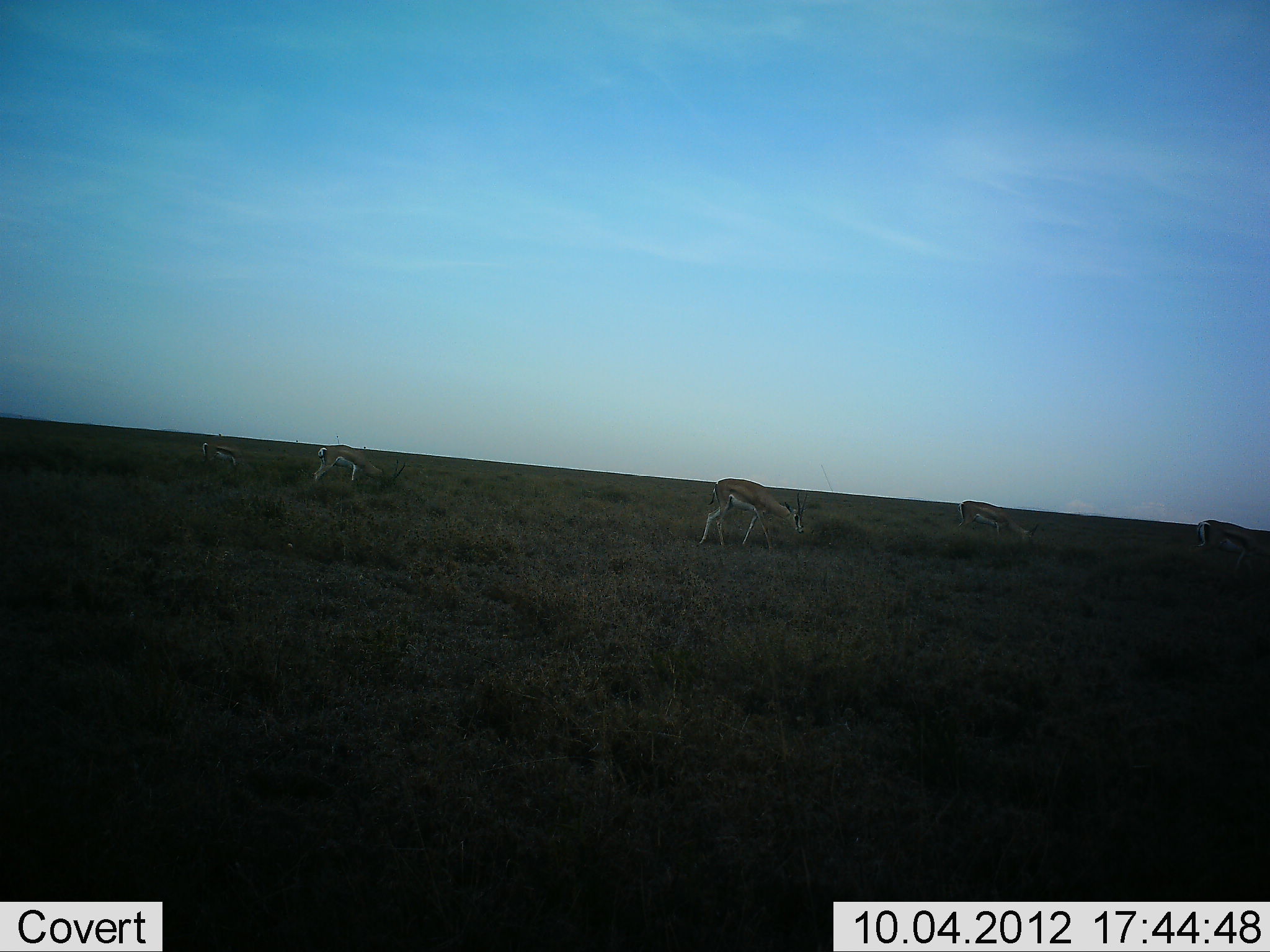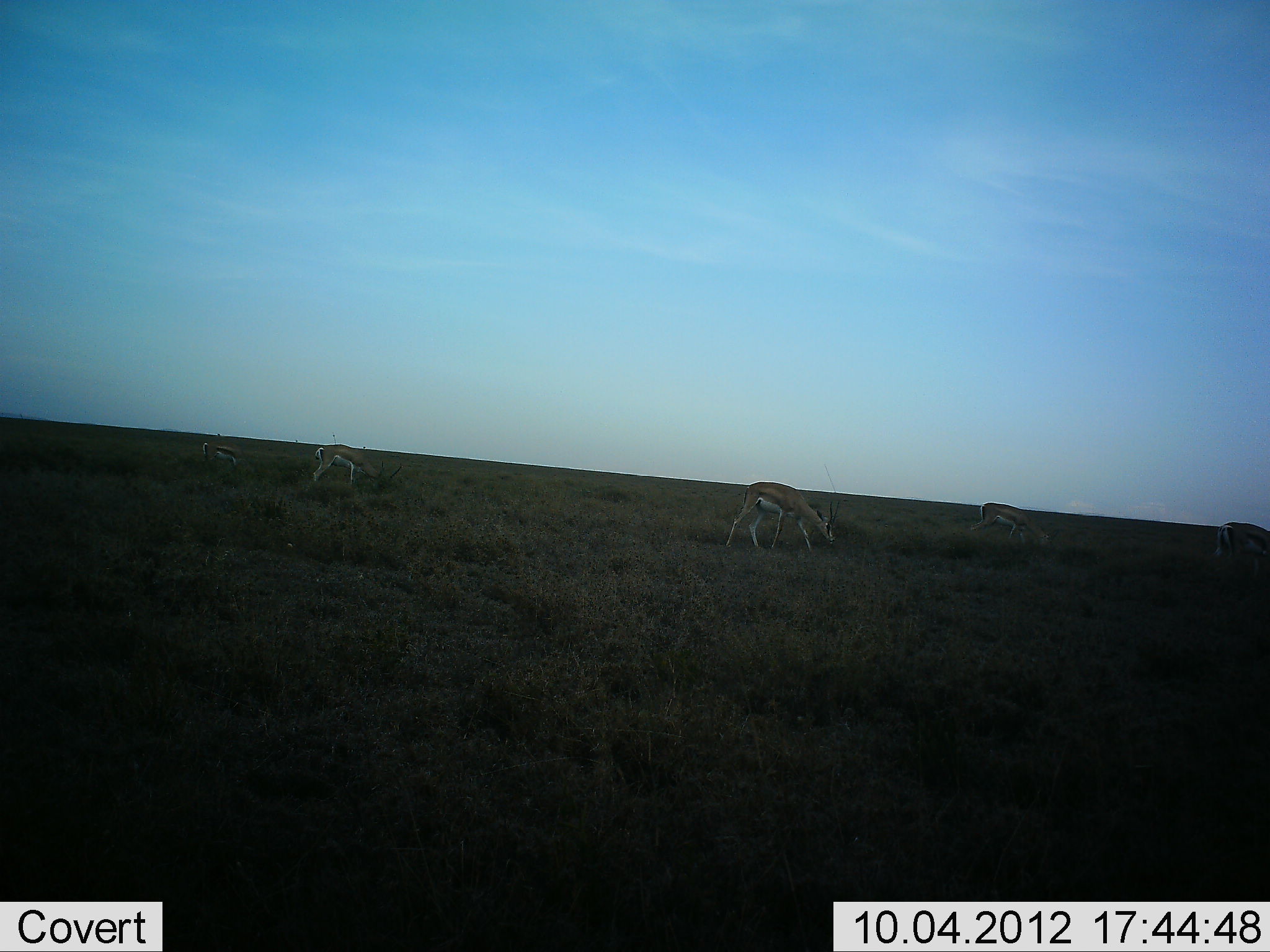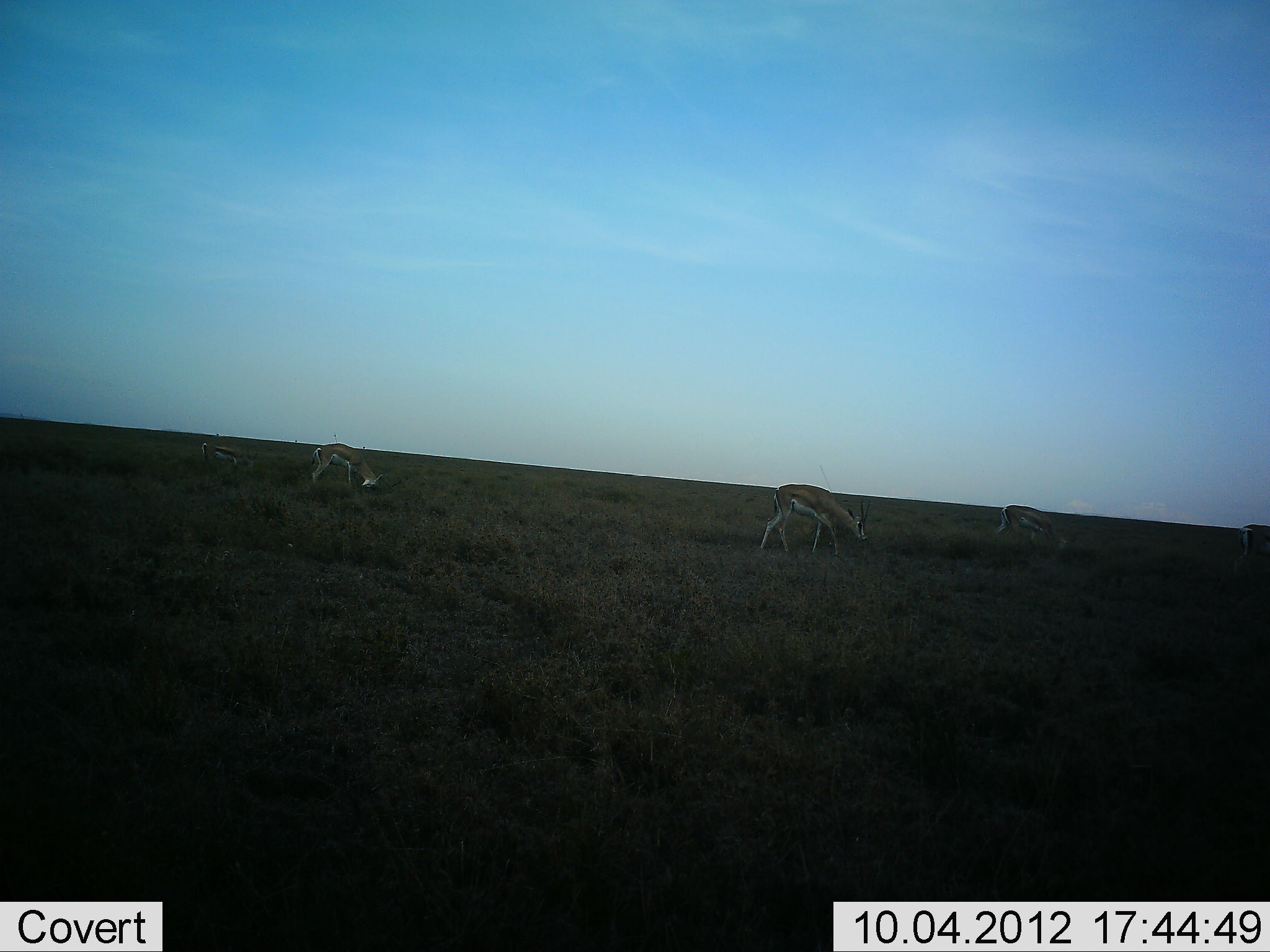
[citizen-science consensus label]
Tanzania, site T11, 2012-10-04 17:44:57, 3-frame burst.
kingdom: Animalia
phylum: Chordata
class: Mammalia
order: Artiodactyla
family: Bovidae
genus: Eudorcas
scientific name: Eudorcas thomsonii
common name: thomson's gazelle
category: gazellethomsons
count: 5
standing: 20%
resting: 0%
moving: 30%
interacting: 0%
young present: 0%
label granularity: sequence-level